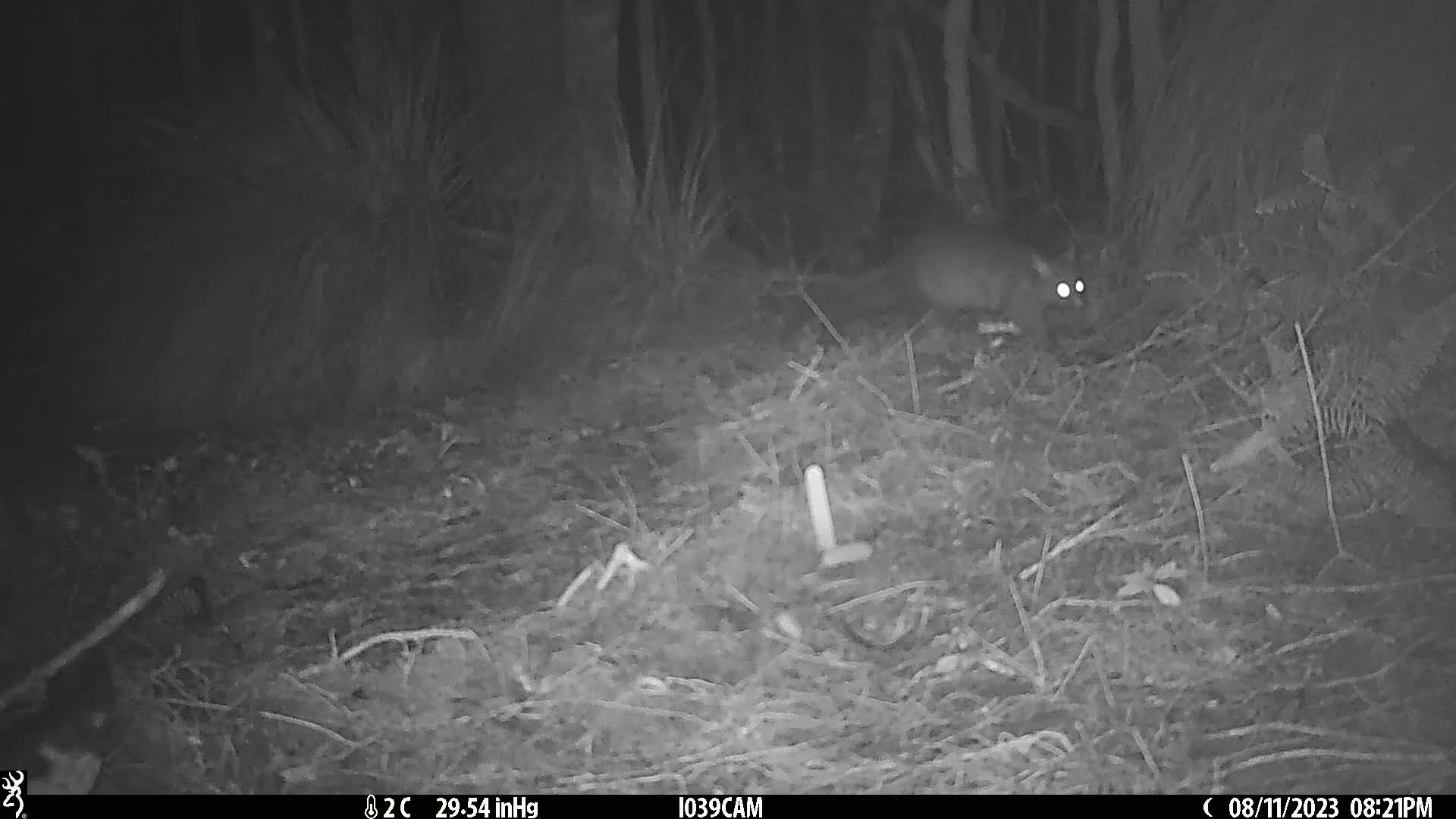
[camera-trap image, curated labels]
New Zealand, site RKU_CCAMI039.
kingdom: Animalia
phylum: Chordata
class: Mammalia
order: Diprotodontia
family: Phalangeridae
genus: Trichosurus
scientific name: Trichosurus vulpecula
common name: common brushtail possum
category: possum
Possum (common brushtail possum) (Trichosurus vulpecula).